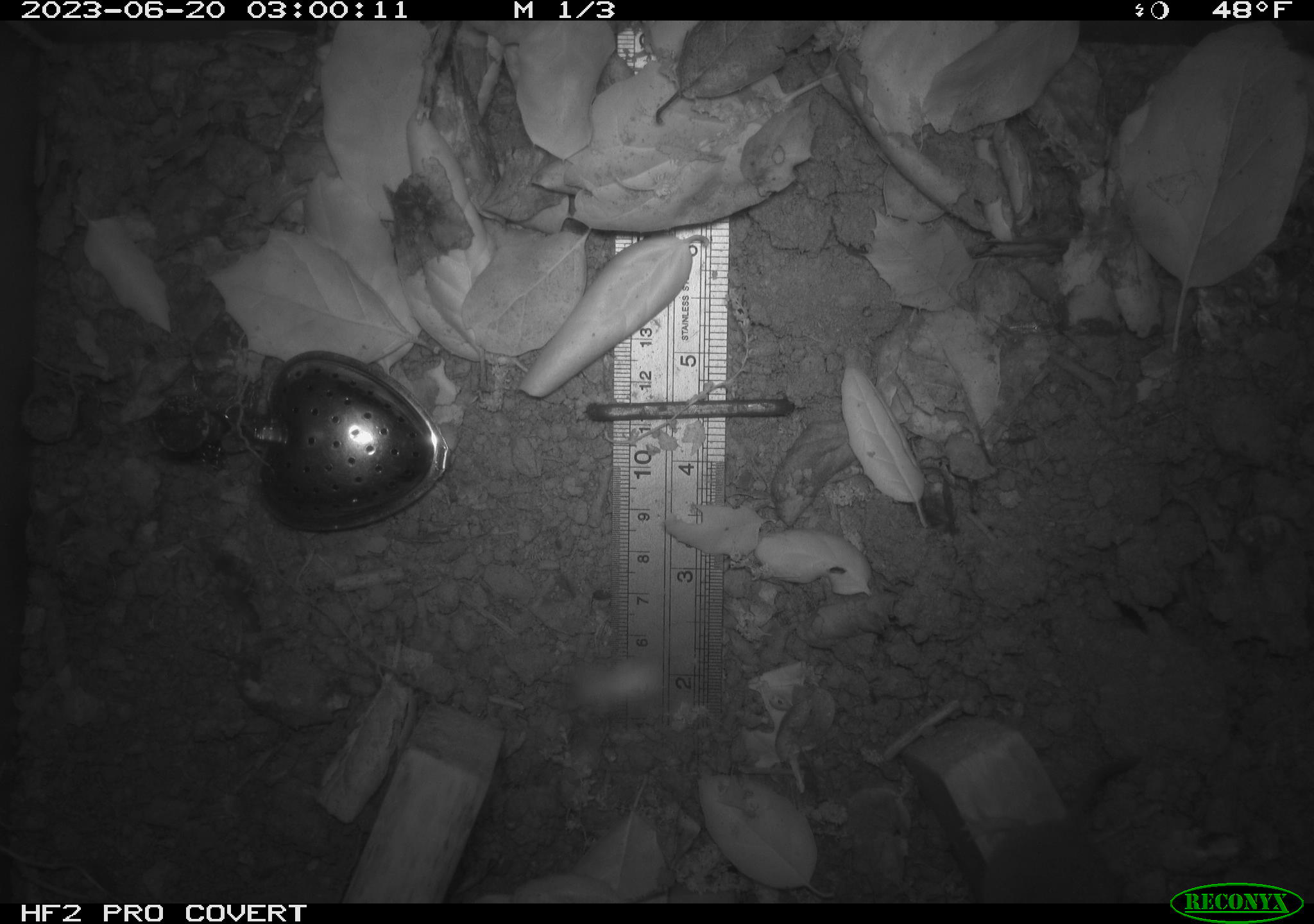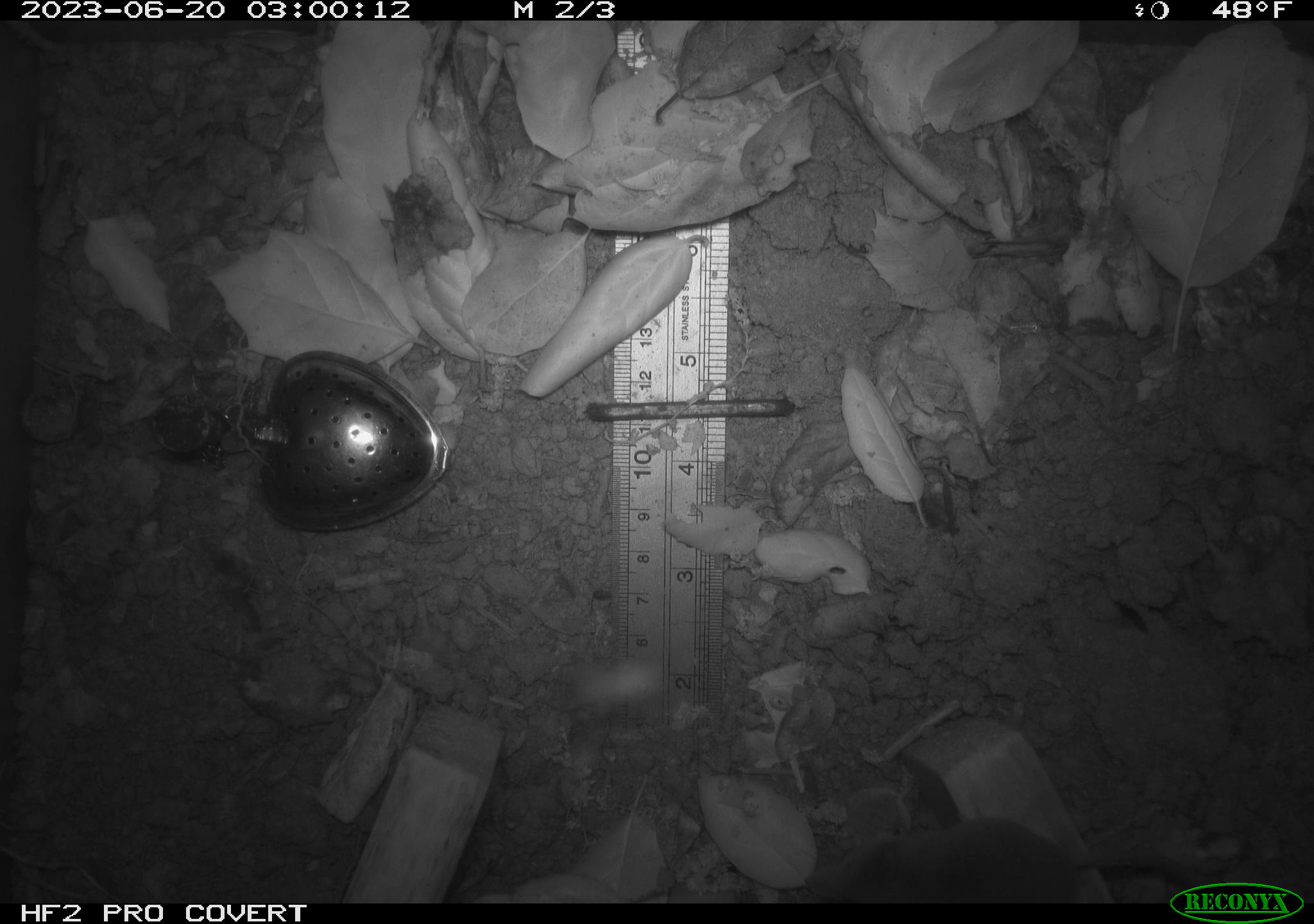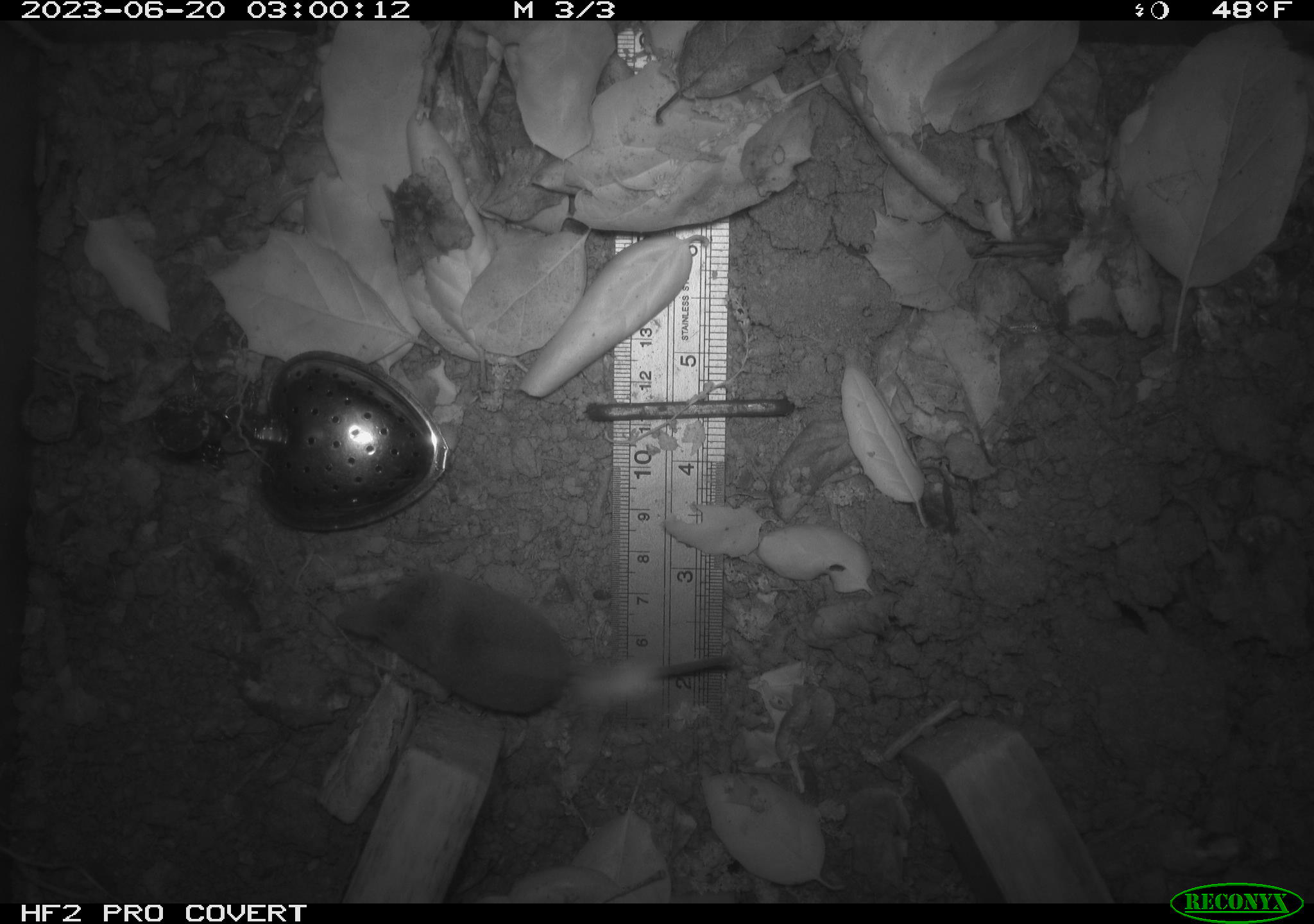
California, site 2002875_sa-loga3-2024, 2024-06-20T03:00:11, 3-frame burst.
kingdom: Animalia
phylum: Chordata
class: Mammalia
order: Eulipotyphla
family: Soricidae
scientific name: Soricidae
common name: shrews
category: soricidae family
Soricidae family (shrews) (Soricidae).